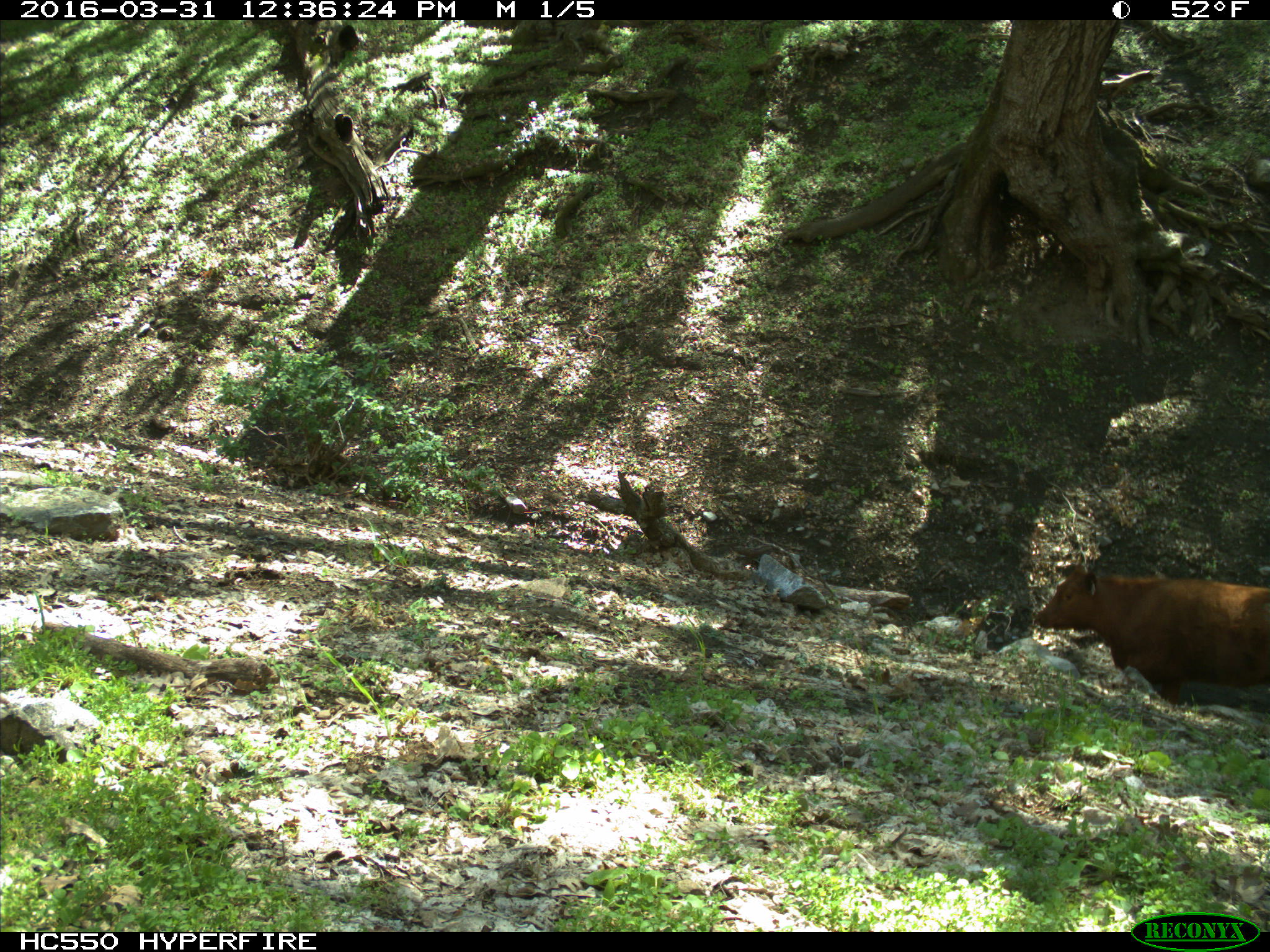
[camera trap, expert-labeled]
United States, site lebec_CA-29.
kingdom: Animalia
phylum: Chordata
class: Mammalia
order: Artiodactyla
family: Bovidae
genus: Bos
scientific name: Bos taurus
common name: domestic cow